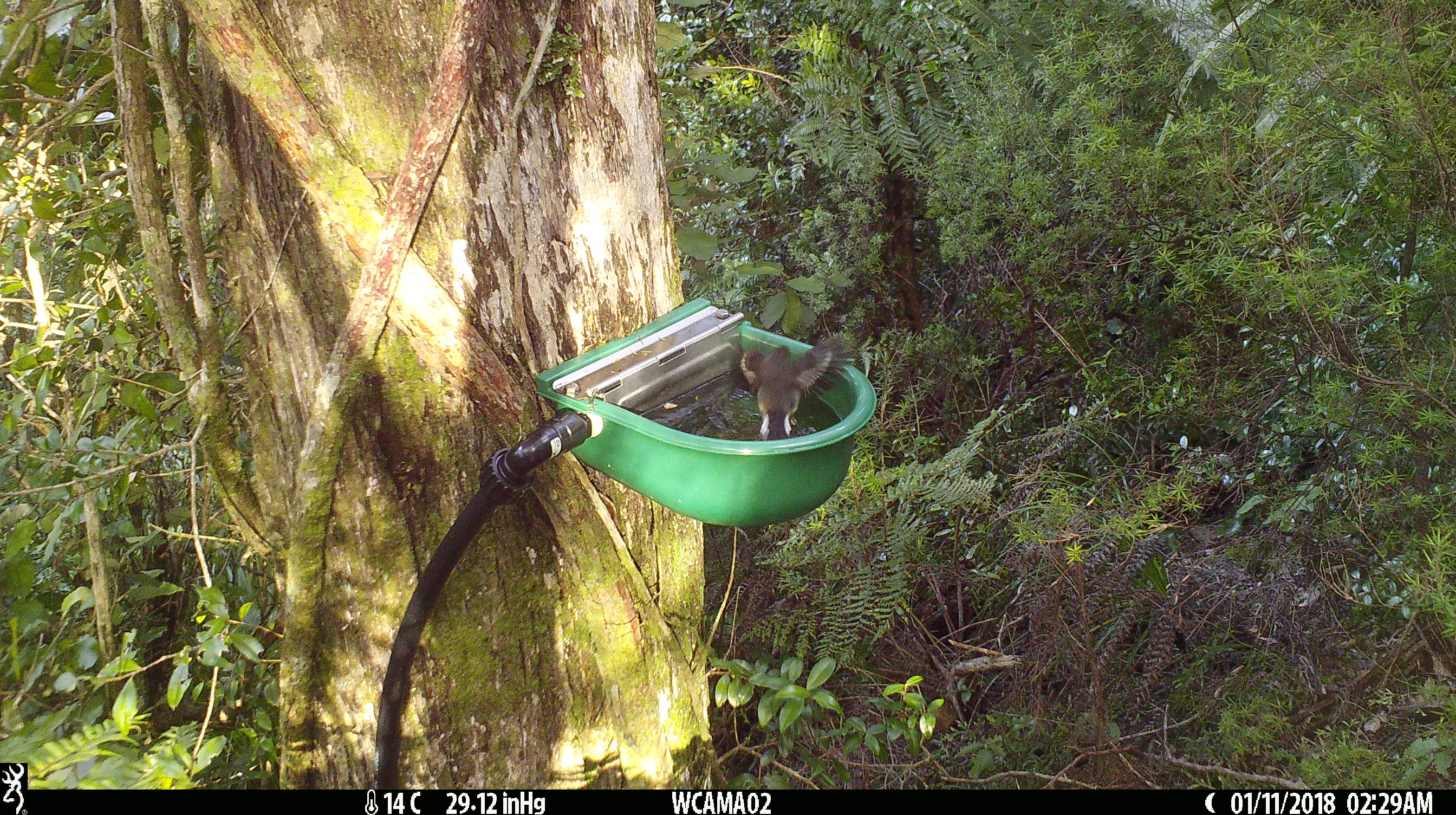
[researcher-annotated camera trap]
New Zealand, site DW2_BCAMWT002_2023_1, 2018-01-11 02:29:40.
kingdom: Animalia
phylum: Chordata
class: Aves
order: Passeriformes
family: Petroicidae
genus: Petroica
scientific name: Petroica macrocephala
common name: tomtit